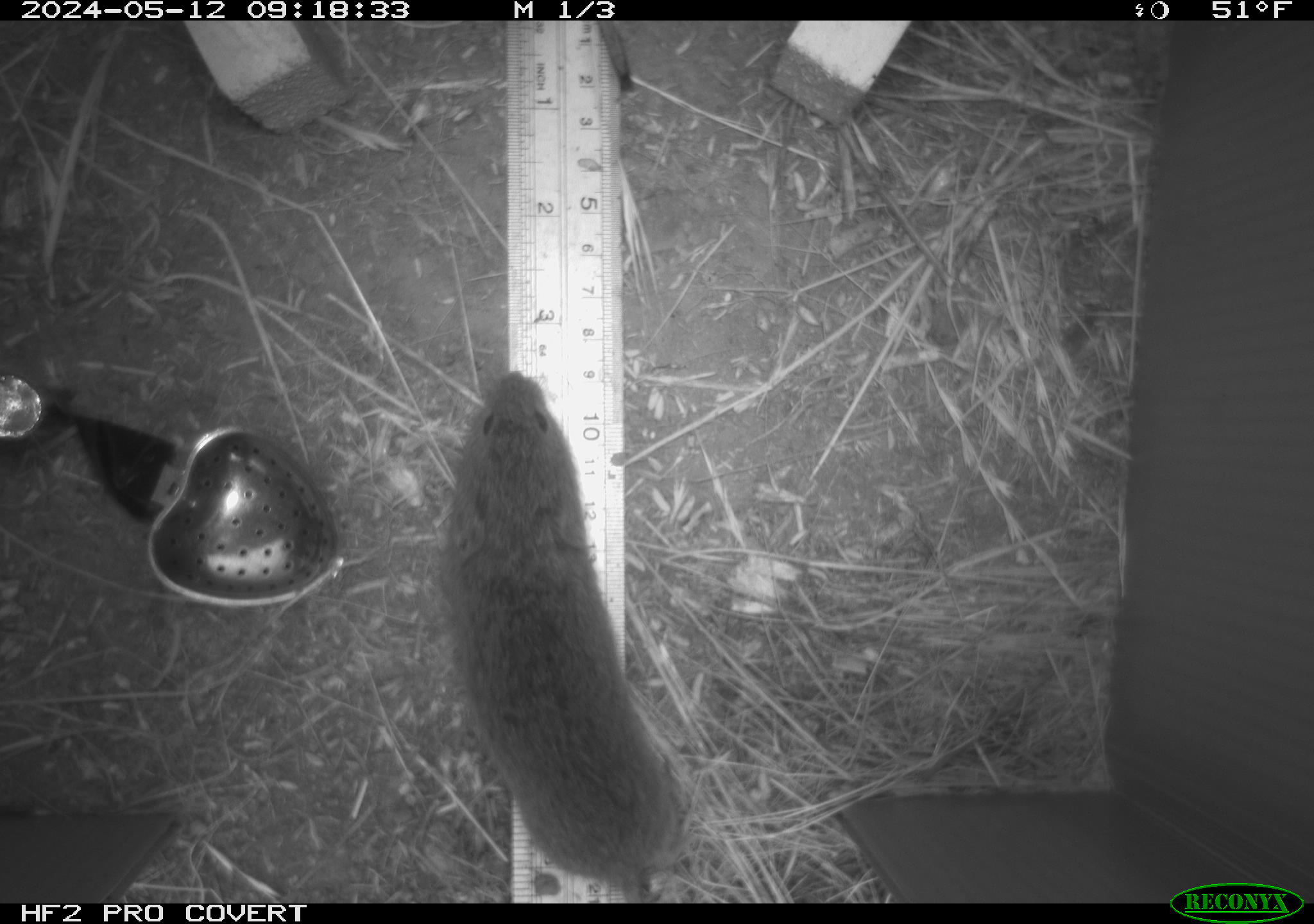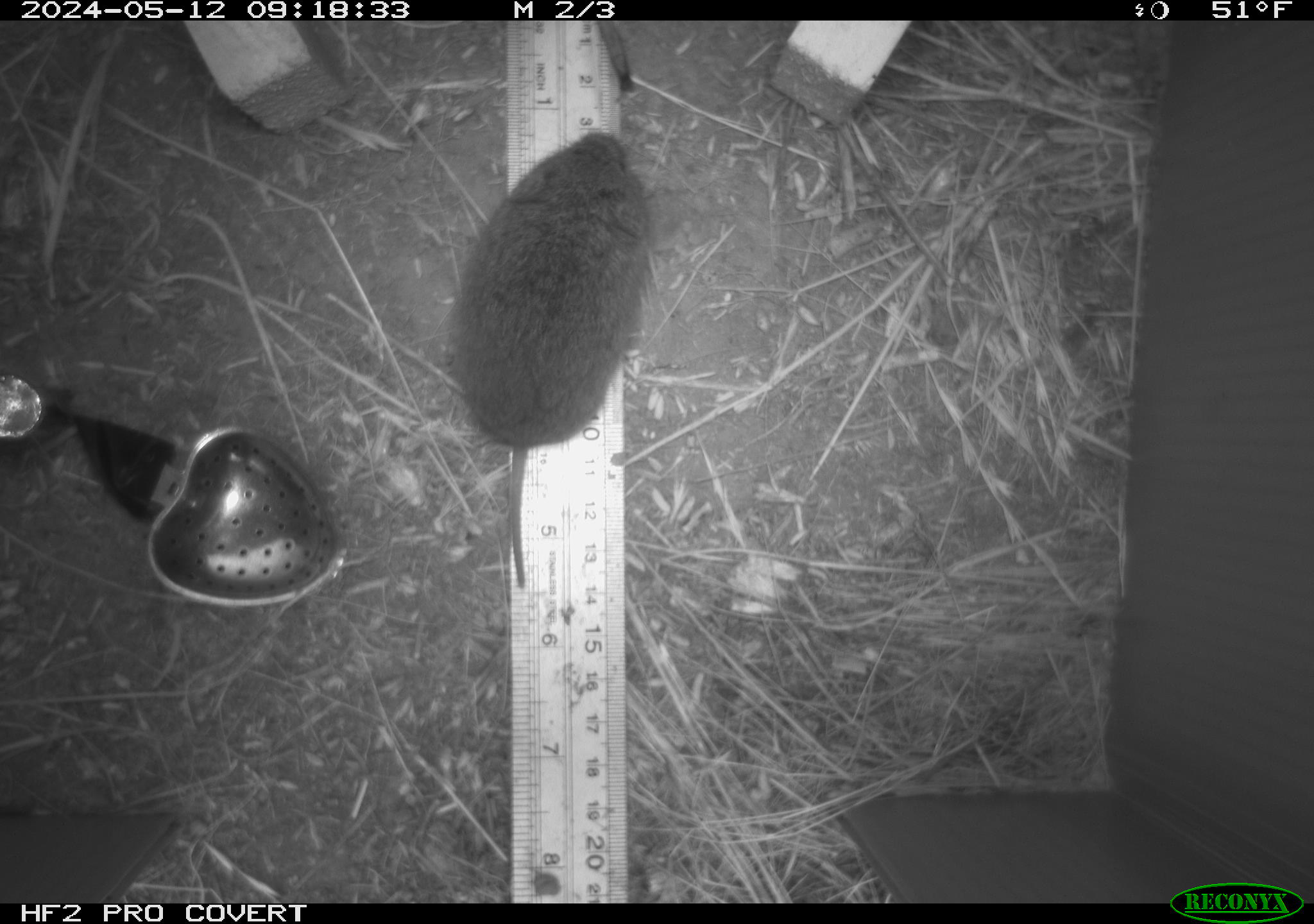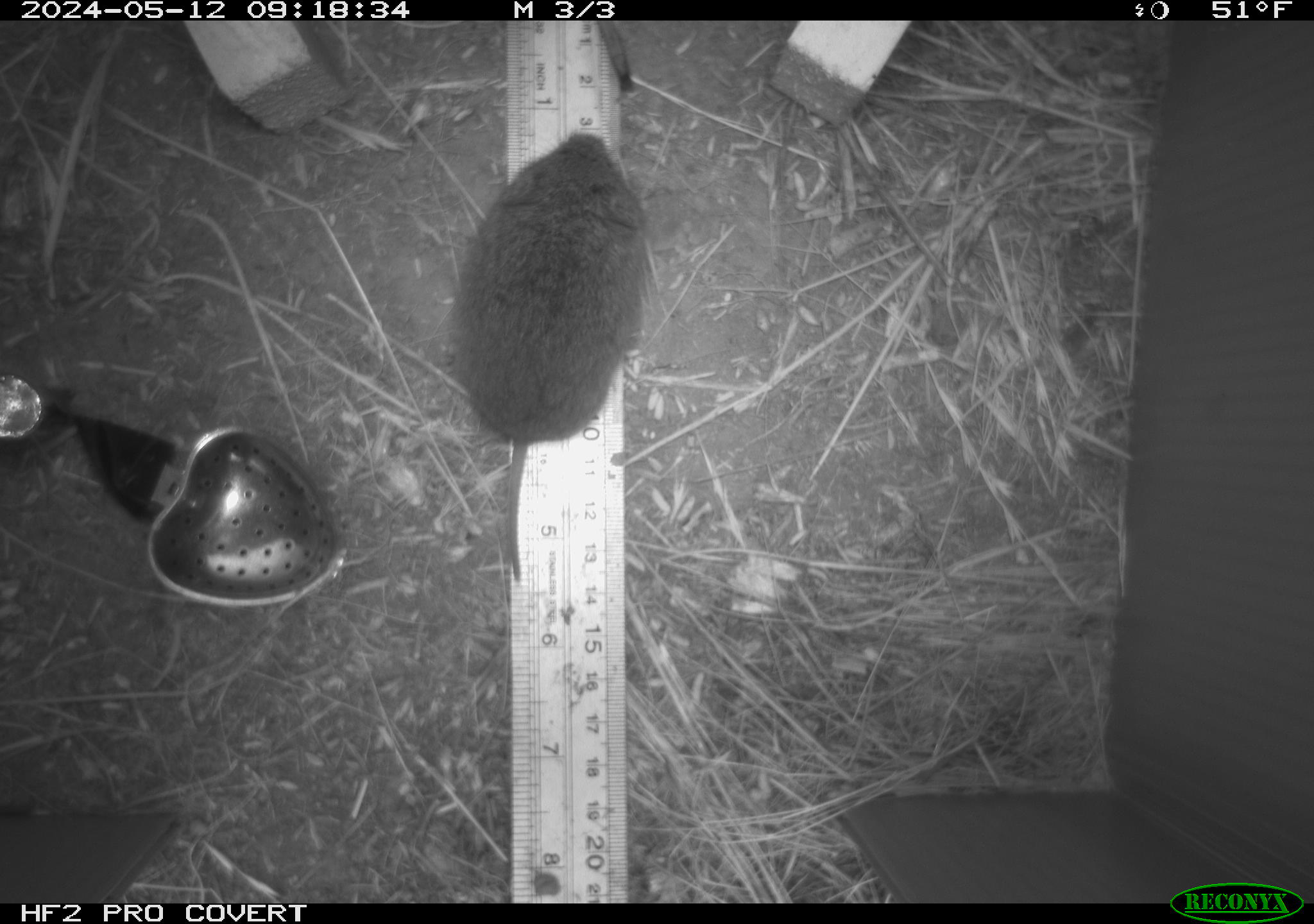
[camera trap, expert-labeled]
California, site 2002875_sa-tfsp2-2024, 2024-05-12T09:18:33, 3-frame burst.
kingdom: Animalia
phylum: Chordata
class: Mammalia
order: Rodentia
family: Cricetidae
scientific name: Arvicolinae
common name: voles, lemmings, and muskrats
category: arvicolinae subfamily